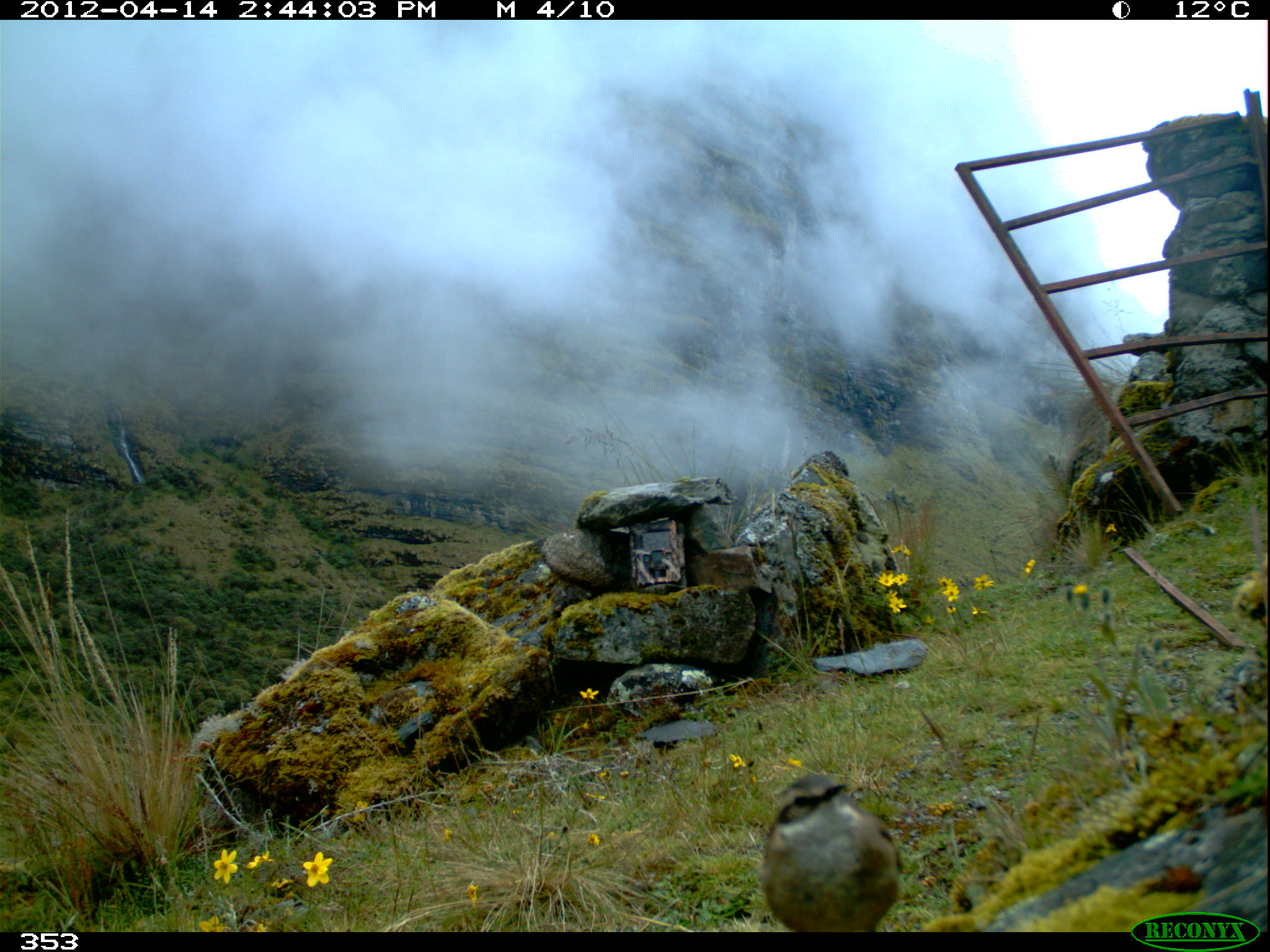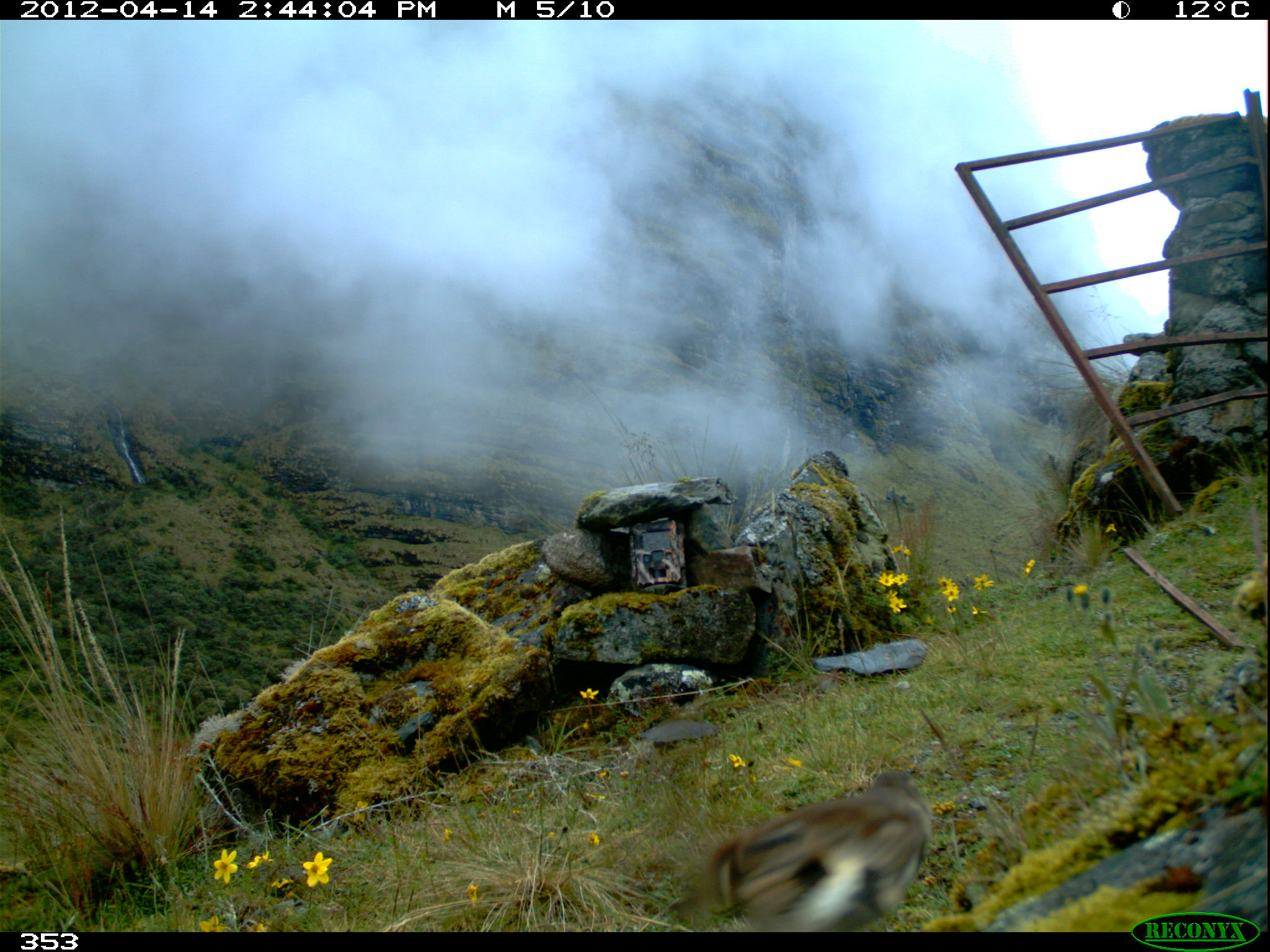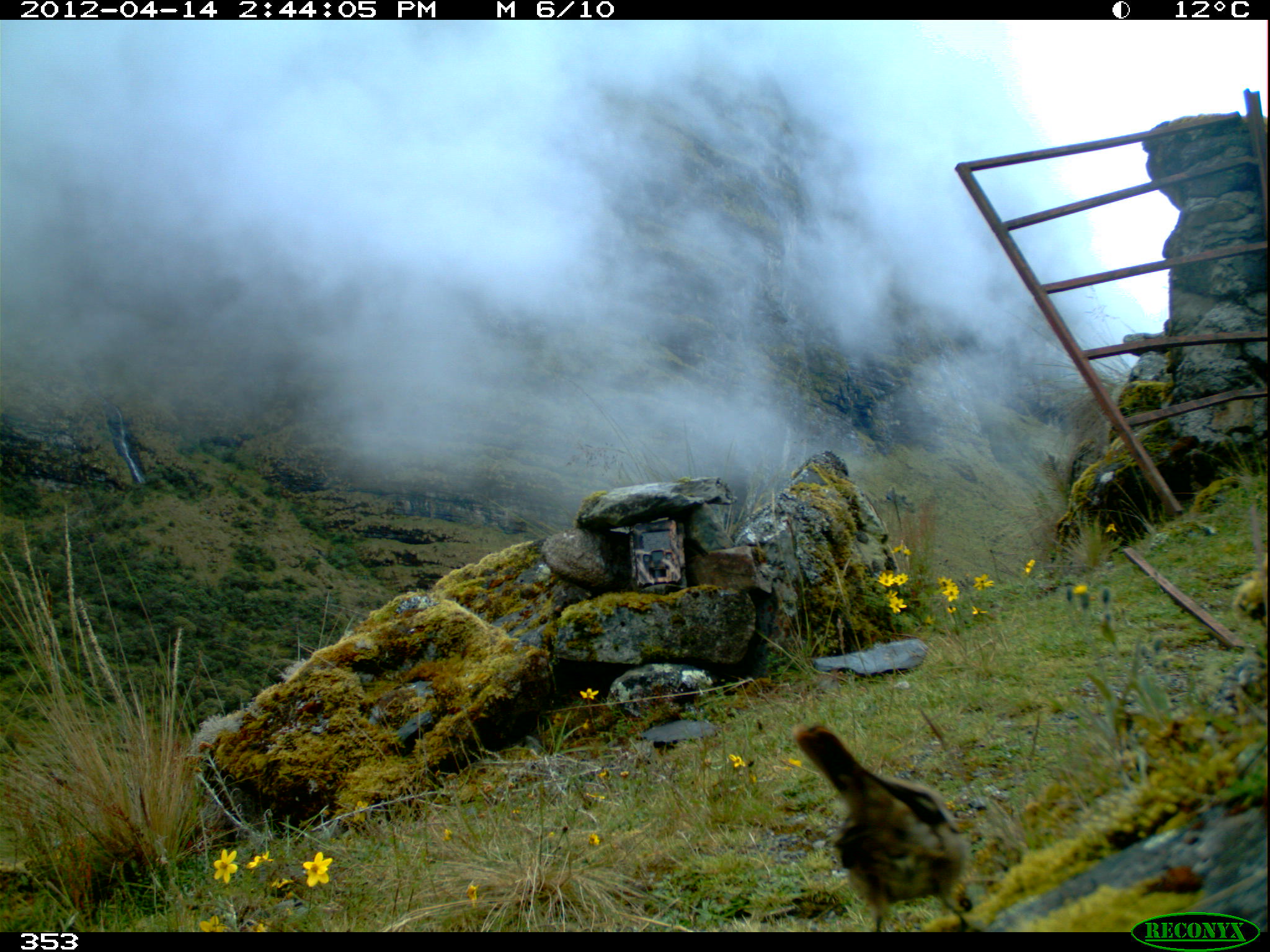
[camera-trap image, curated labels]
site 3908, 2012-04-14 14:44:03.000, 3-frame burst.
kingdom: Animalia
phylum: Chordata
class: Aves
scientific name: Aves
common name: bird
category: unknown bird